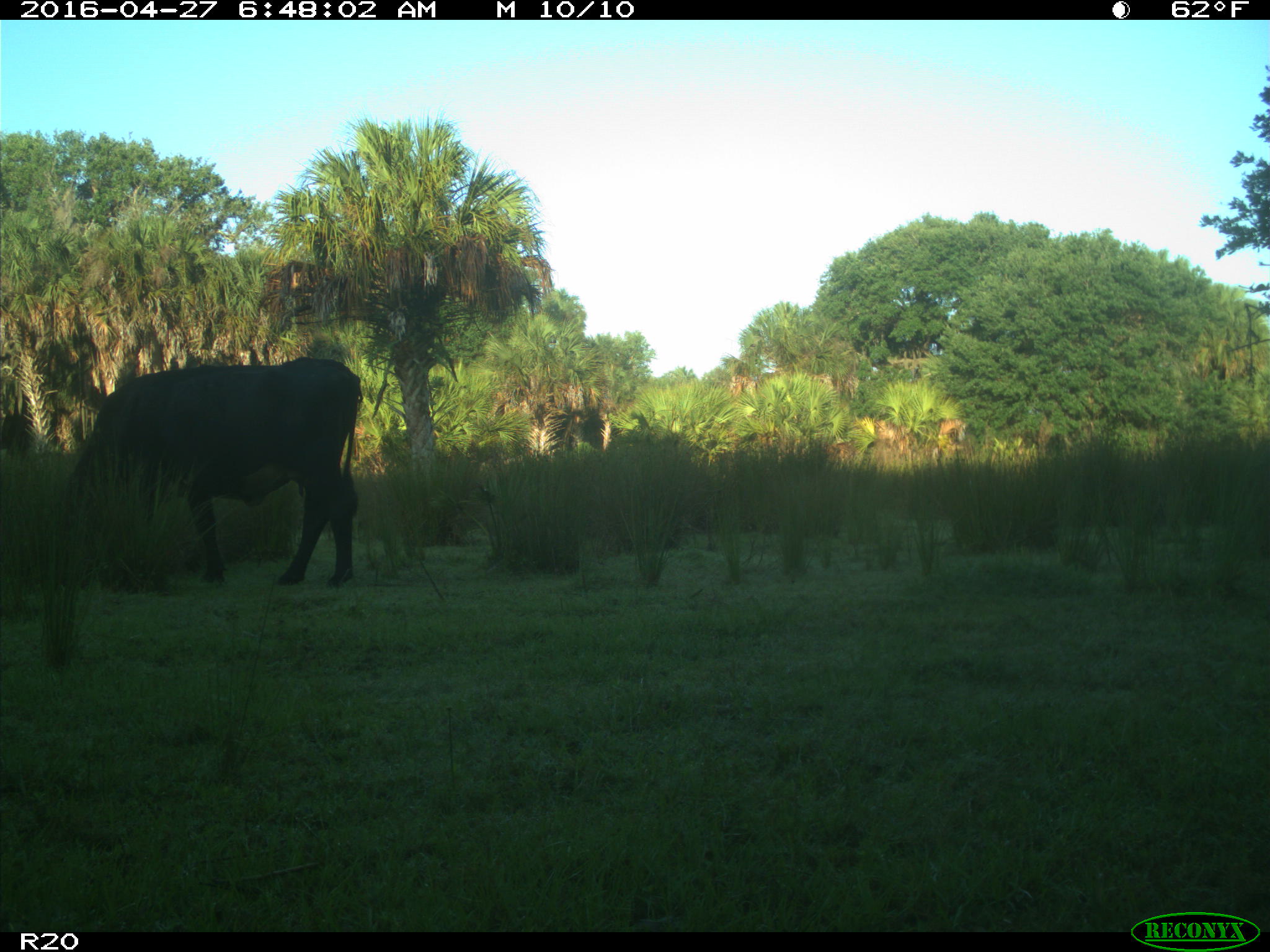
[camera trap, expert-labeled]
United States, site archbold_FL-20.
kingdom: Animalia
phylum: Chordata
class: Mammalia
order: Artiodactyla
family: Bovidae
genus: Bos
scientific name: Bos taurus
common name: domestic cow